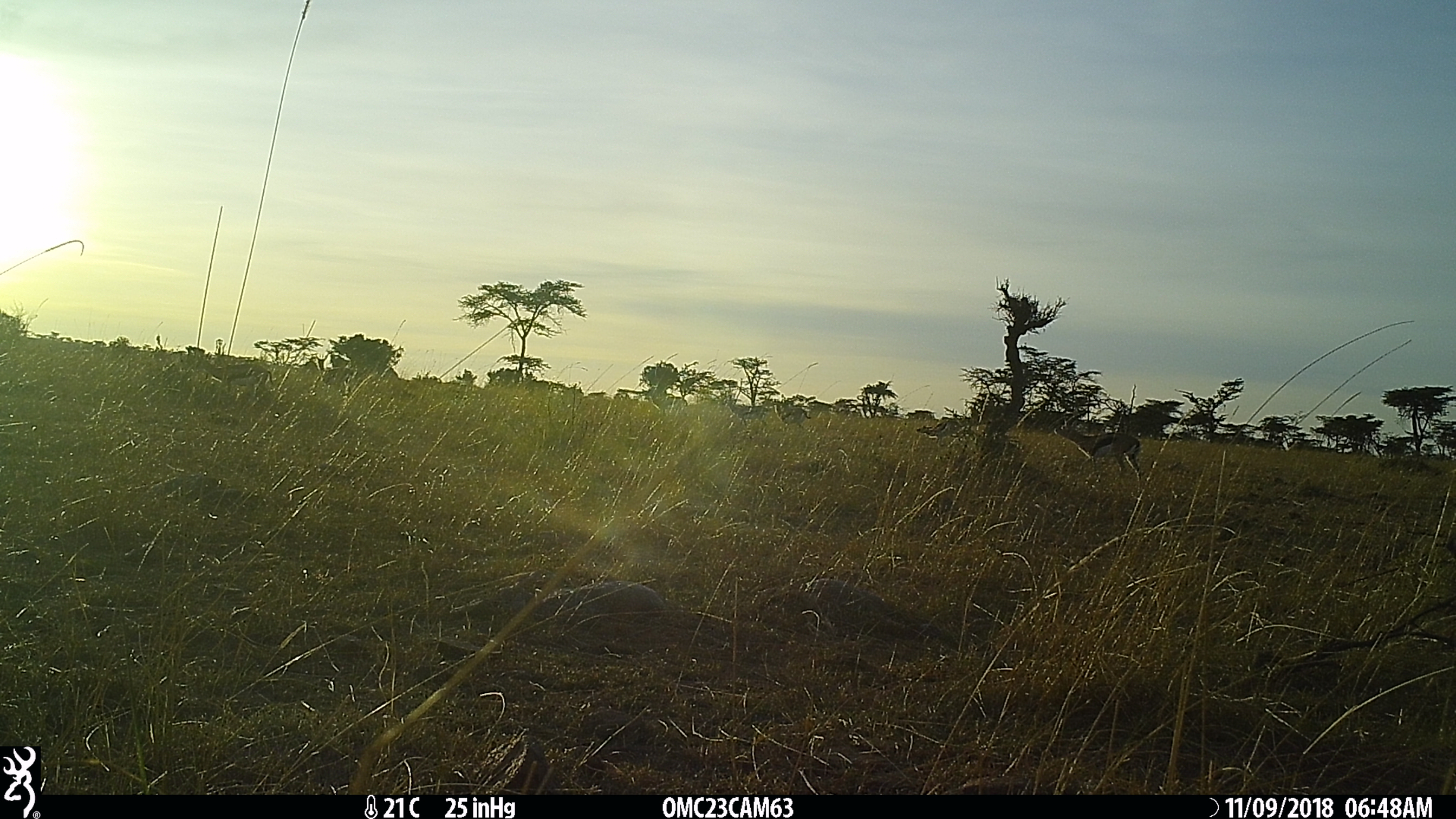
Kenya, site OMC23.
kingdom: Animalia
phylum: Chordata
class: Mammalia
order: Artiodactyla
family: Bovidae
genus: Eudorcas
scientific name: Eudorcas thomsonii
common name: thomon's gazelle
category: gazelle thomsons